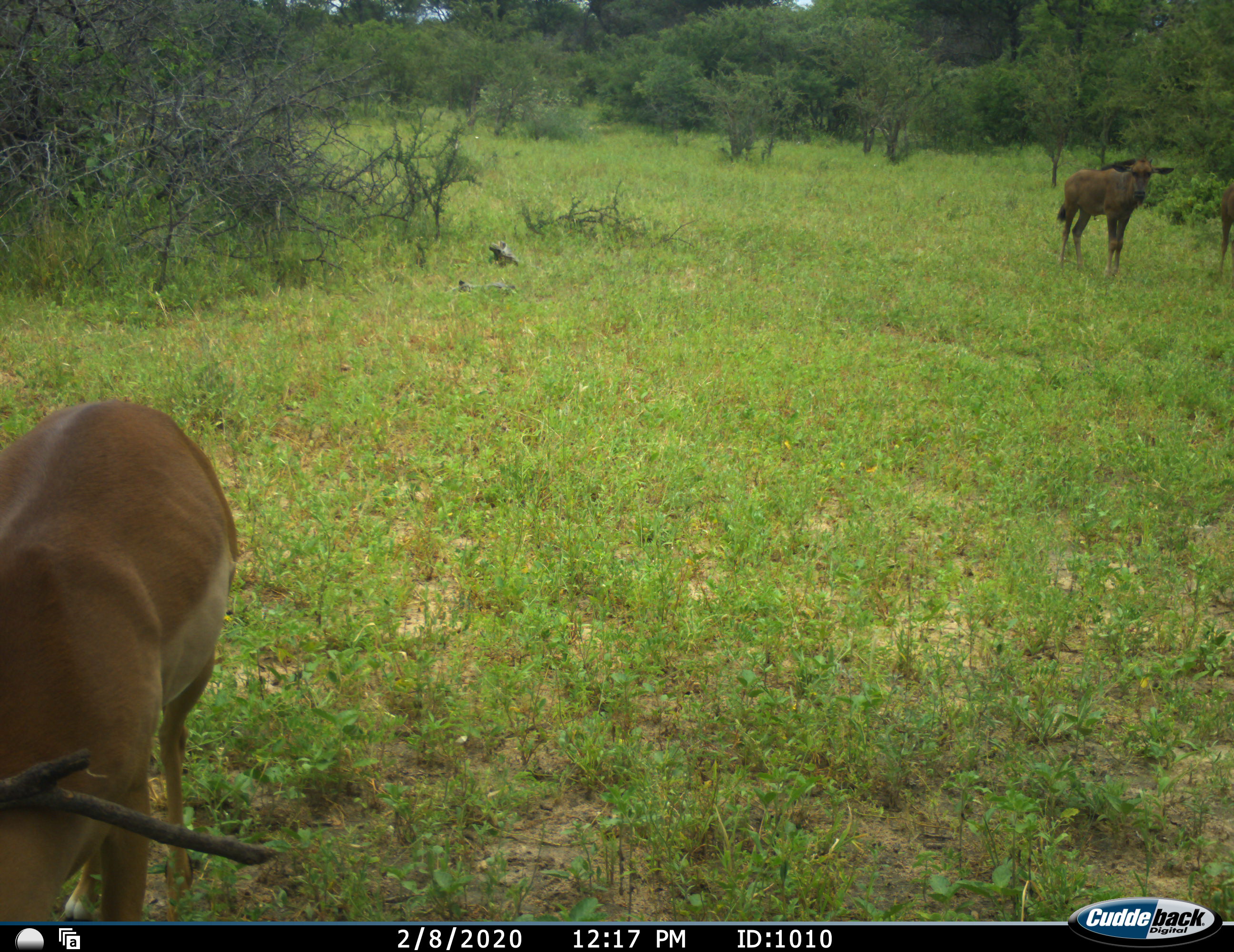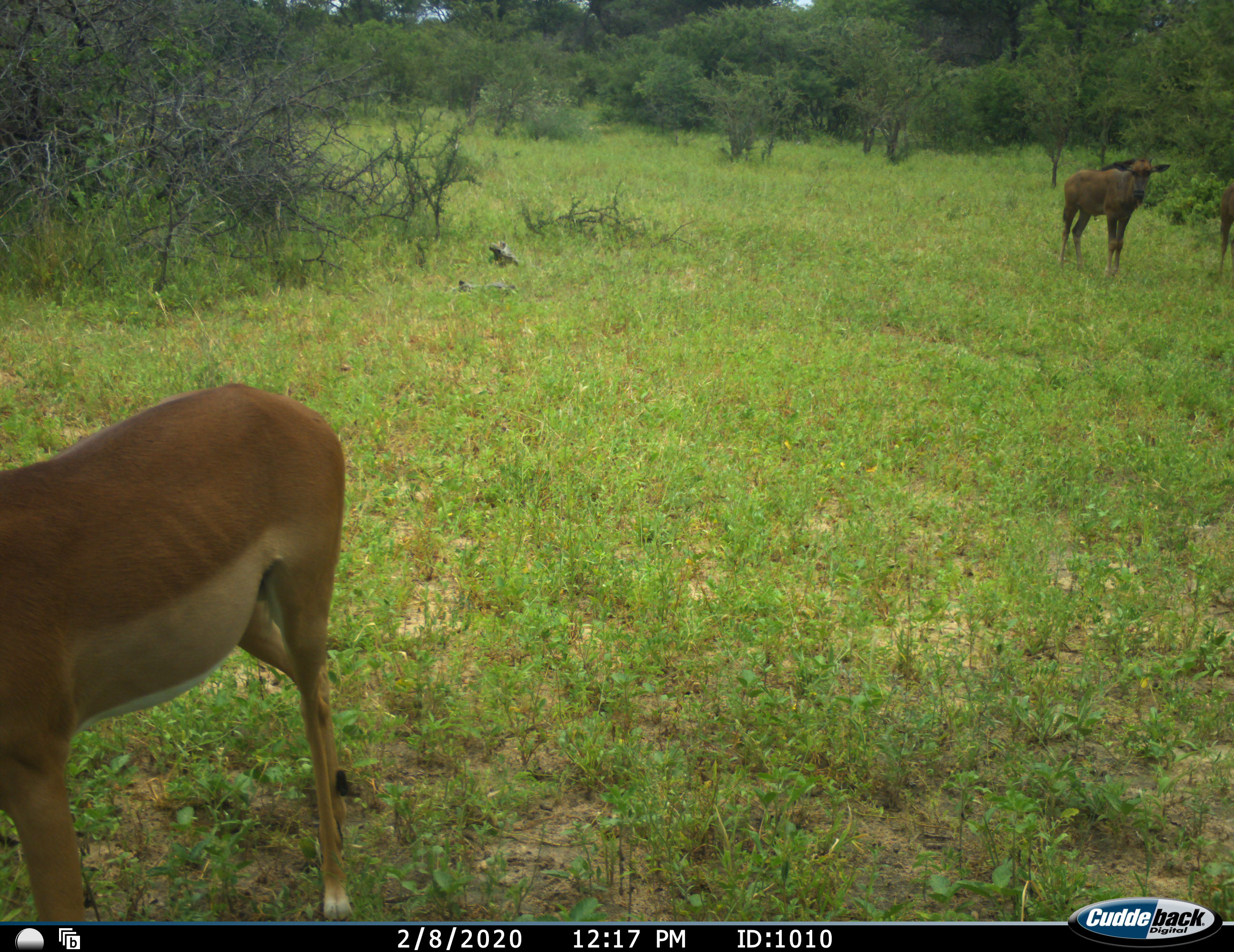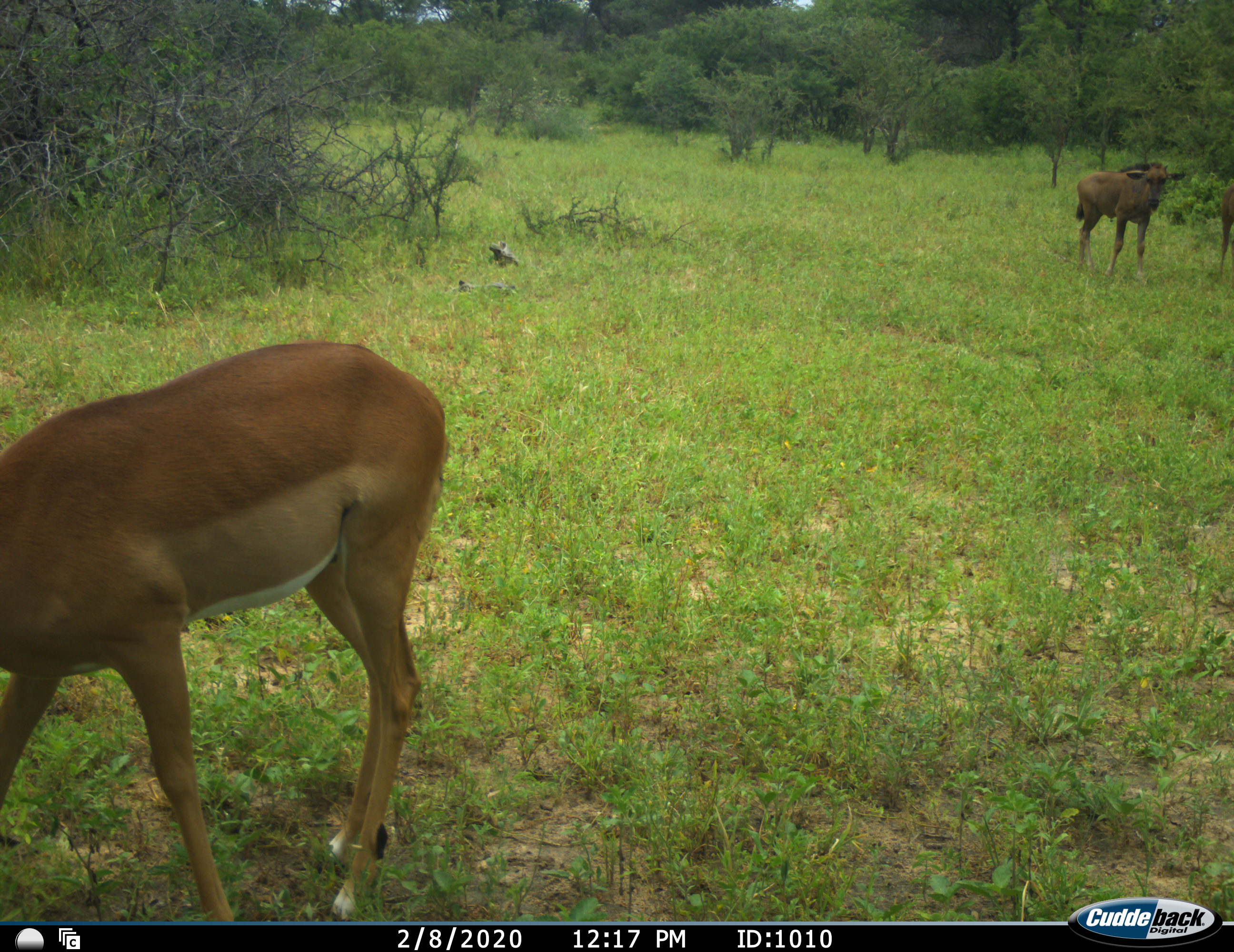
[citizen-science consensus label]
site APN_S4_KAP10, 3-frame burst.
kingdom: Animalia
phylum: Chordata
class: Mammalia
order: Artiodactyla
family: Bovidae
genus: Aepyceros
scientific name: Aepyceros melampus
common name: impala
Impala (Aepyceros melampus), count 1. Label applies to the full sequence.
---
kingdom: Animalia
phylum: Chordata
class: Mammalia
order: Artiodactyla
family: Bovidae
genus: Connochaetes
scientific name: Connochaetes taurinus taurinus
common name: blue wildebeest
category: wildebeestblue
Wildebeestblue (blue wildebeest) (Connochaetes taurinus taurinus), count 2. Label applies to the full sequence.